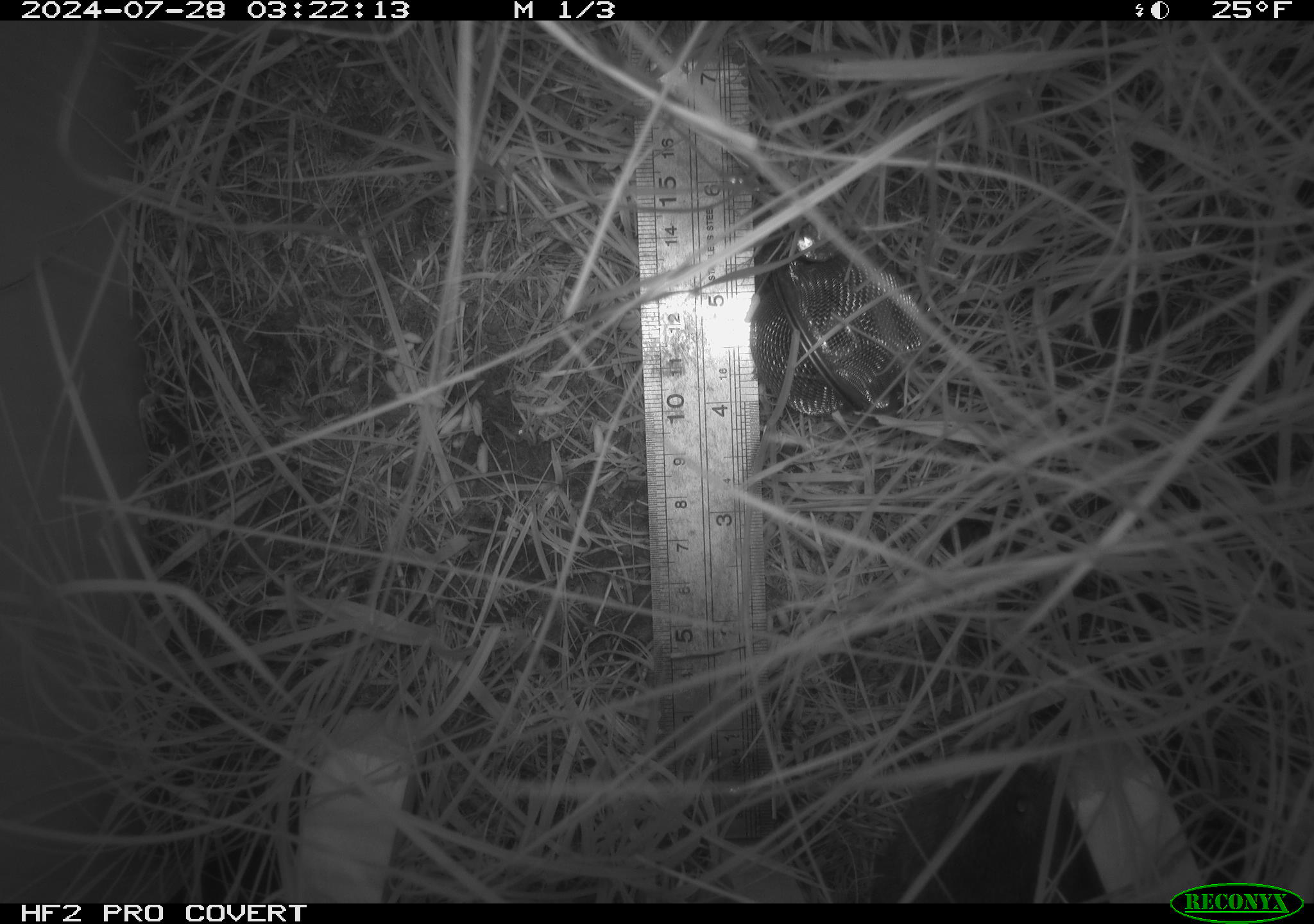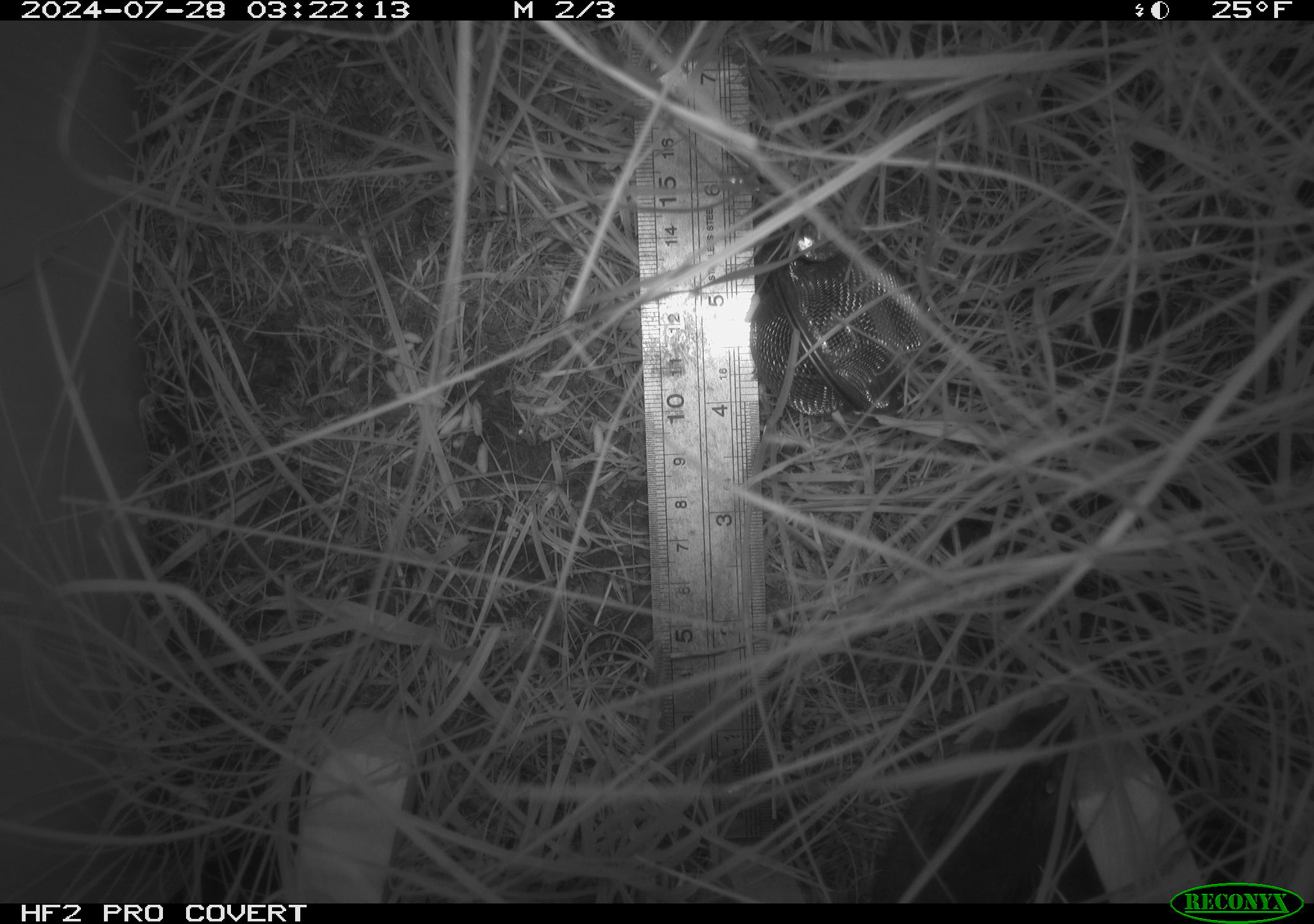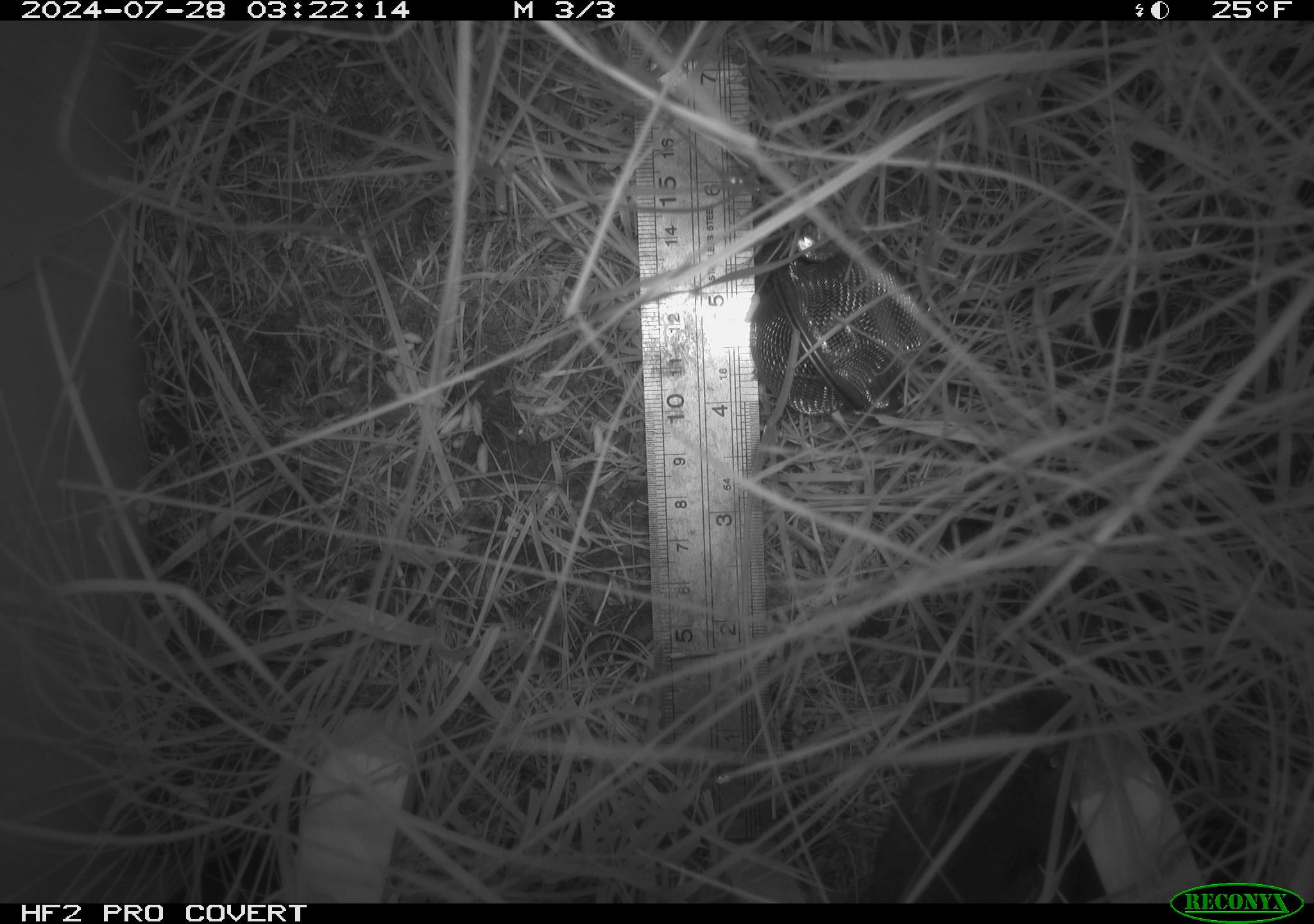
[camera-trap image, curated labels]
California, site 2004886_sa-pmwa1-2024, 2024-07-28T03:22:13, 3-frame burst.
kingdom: Animalia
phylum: Chordata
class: Mammalia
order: Rodentia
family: Cricetidae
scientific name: Arvicolinae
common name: voles, lemmings, and muskrats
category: arvicolinae subfamily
Arvicolinae subfamily (voles, lemmings, and muskrats) (Arvicolinae).